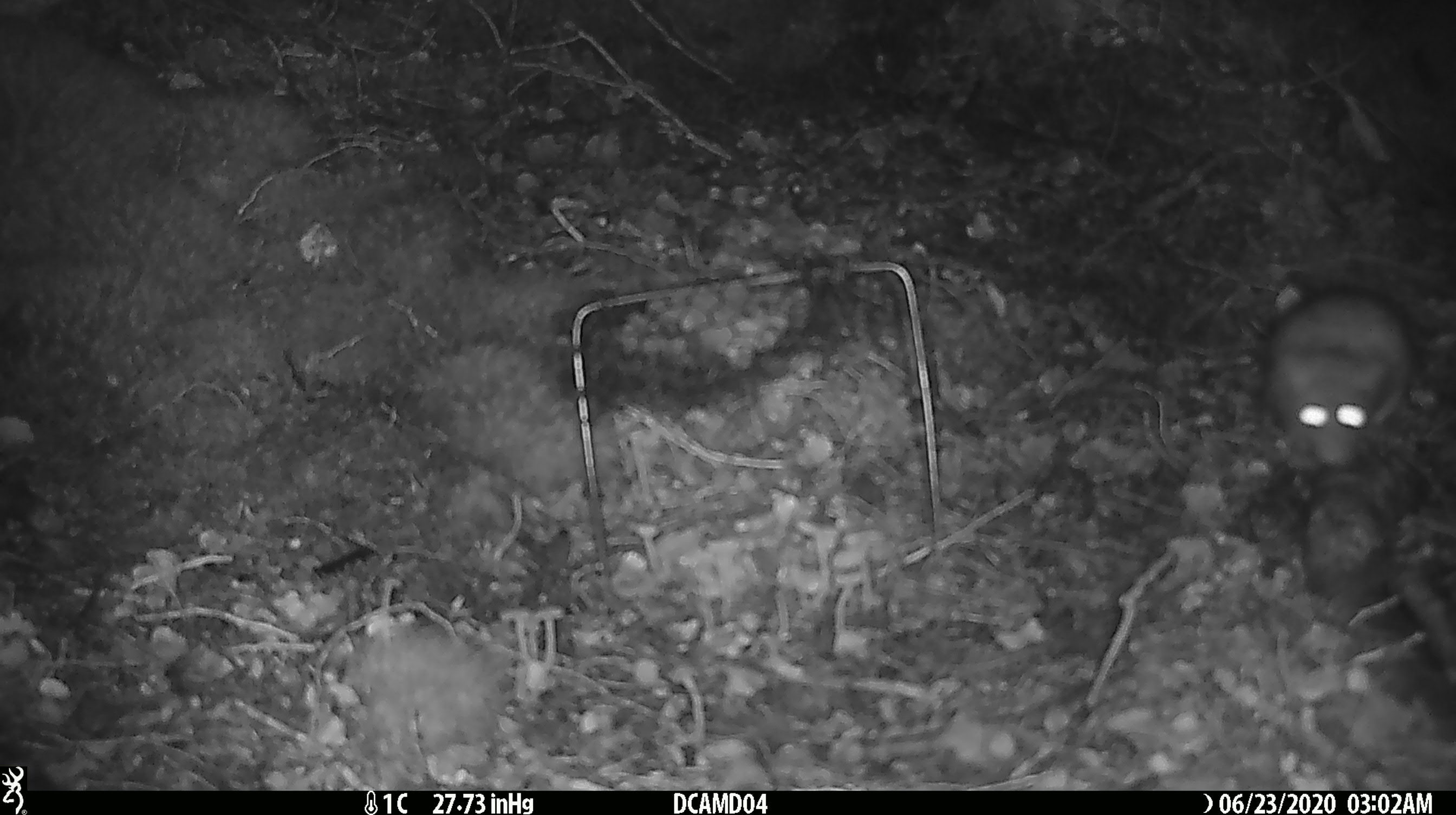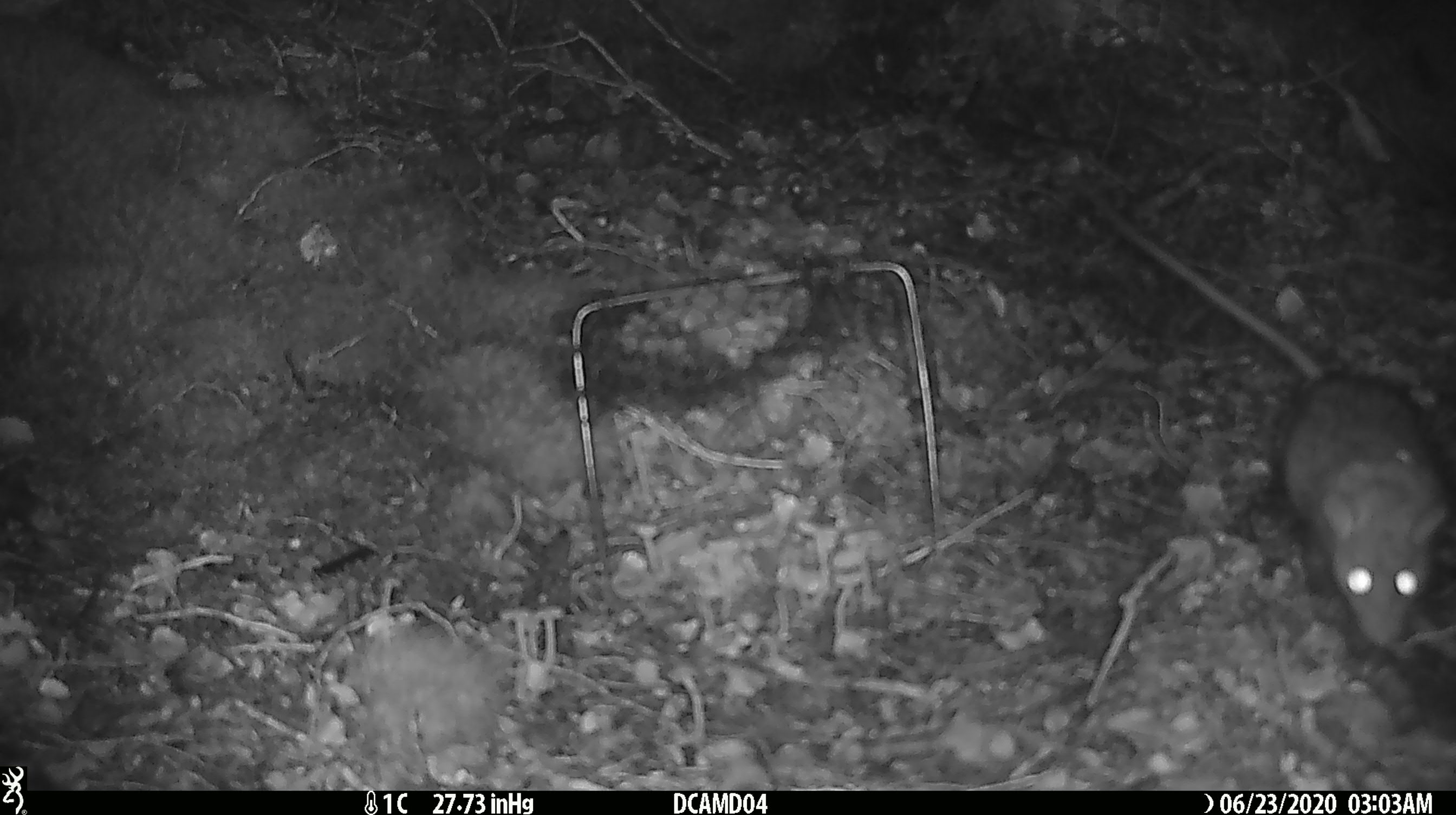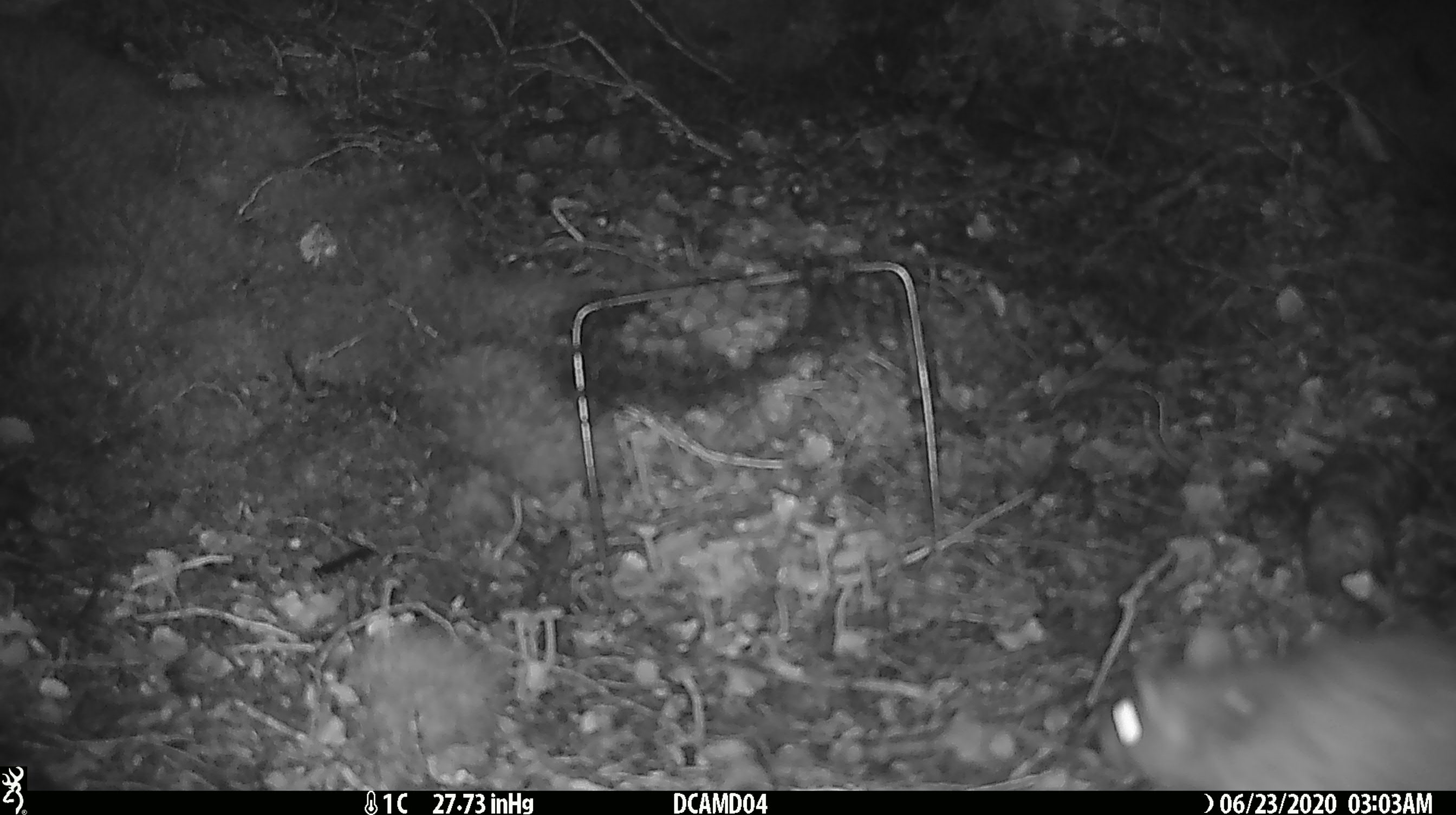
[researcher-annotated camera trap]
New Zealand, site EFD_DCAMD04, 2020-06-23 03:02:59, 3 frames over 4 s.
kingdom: Animalia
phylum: Chordata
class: Mammalia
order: Rodentia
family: Muridae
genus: Rattus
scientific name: Rattus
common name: rat